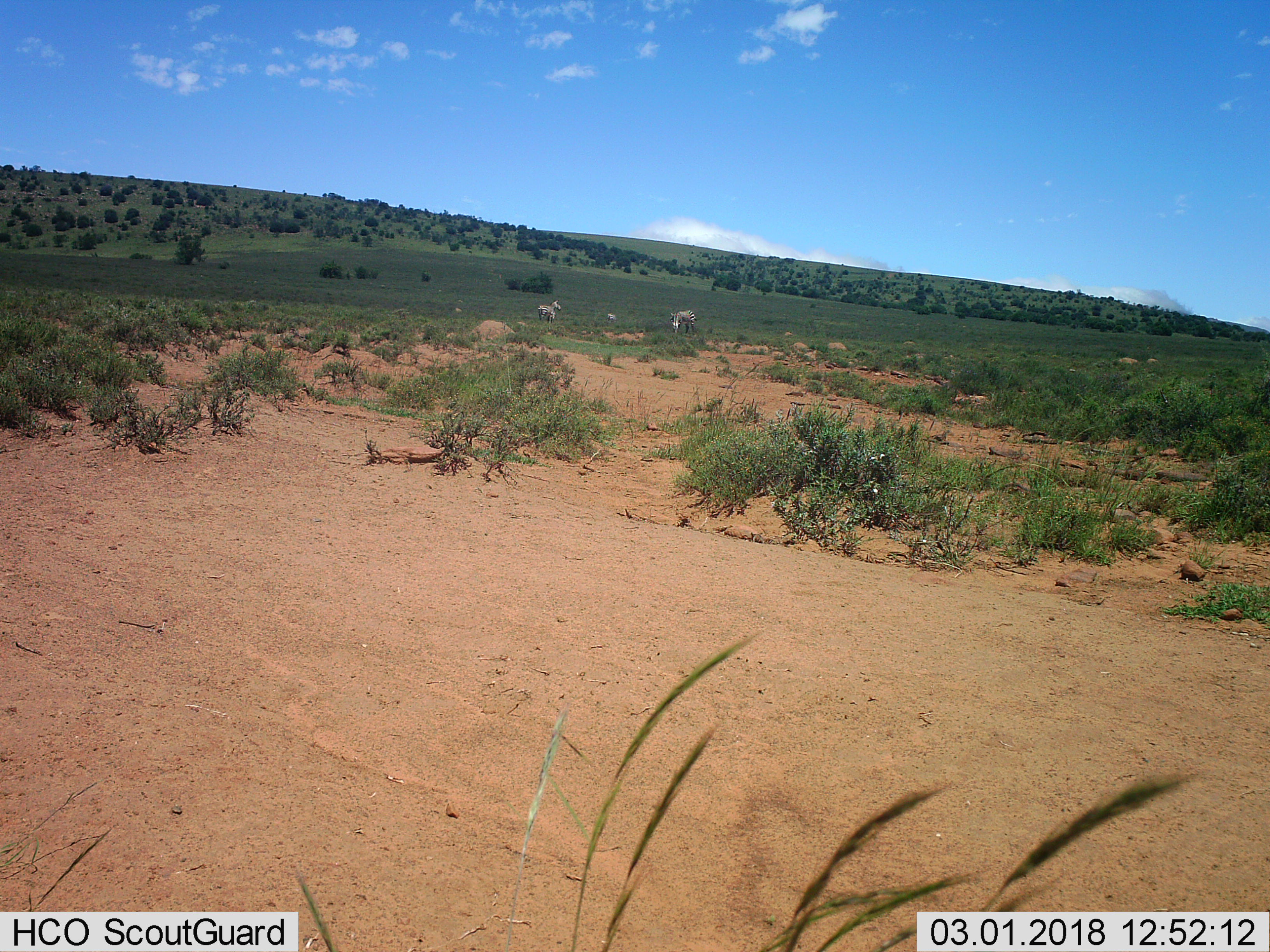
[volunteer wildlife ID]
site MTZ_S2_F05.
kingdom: Animalia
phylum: Chordata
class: Mammalia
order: Perissodactyla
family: Equidae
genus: Equus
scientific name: Equus zebra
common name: mountain zebra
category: zebramountain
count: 3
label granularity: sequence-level